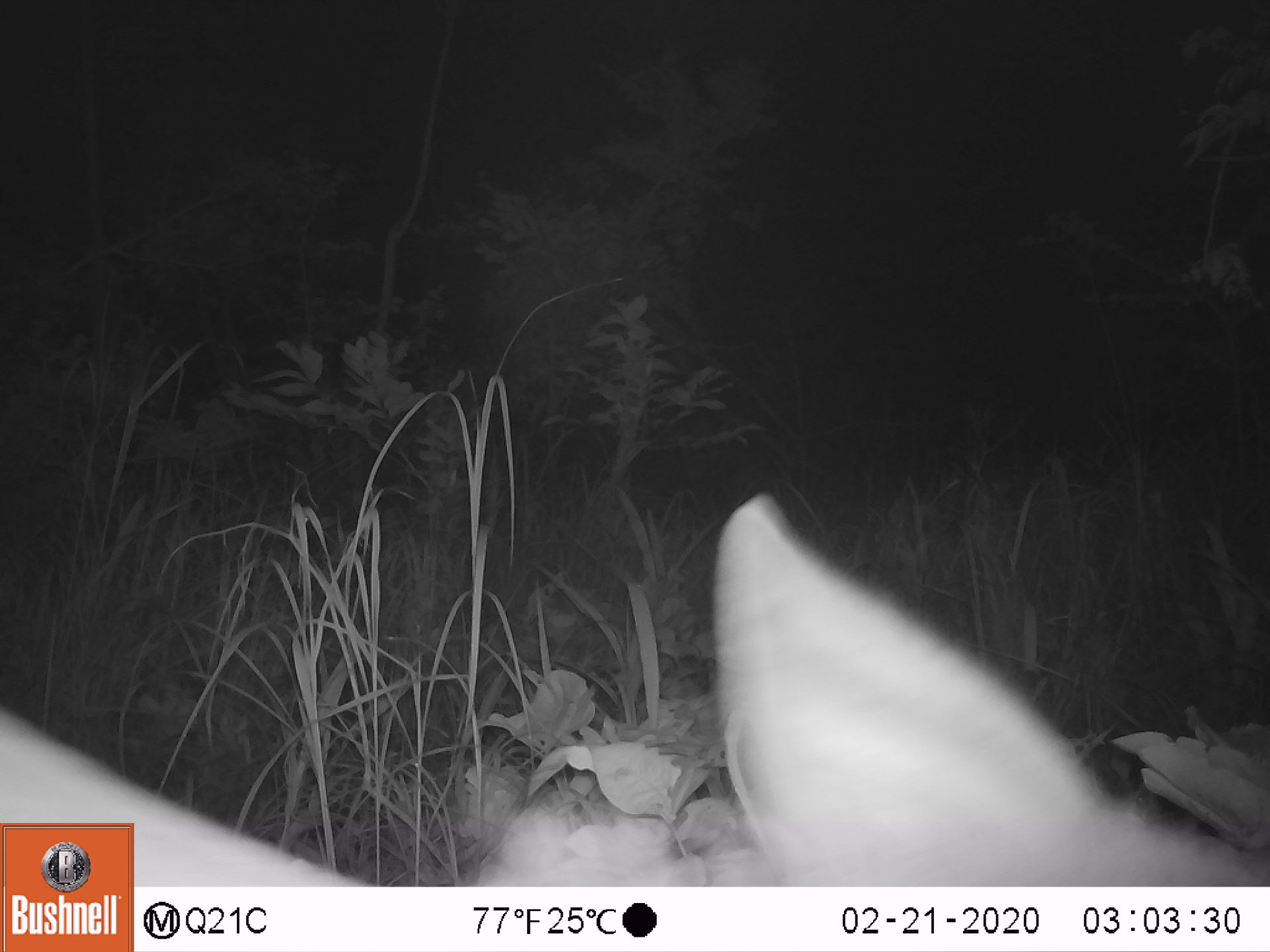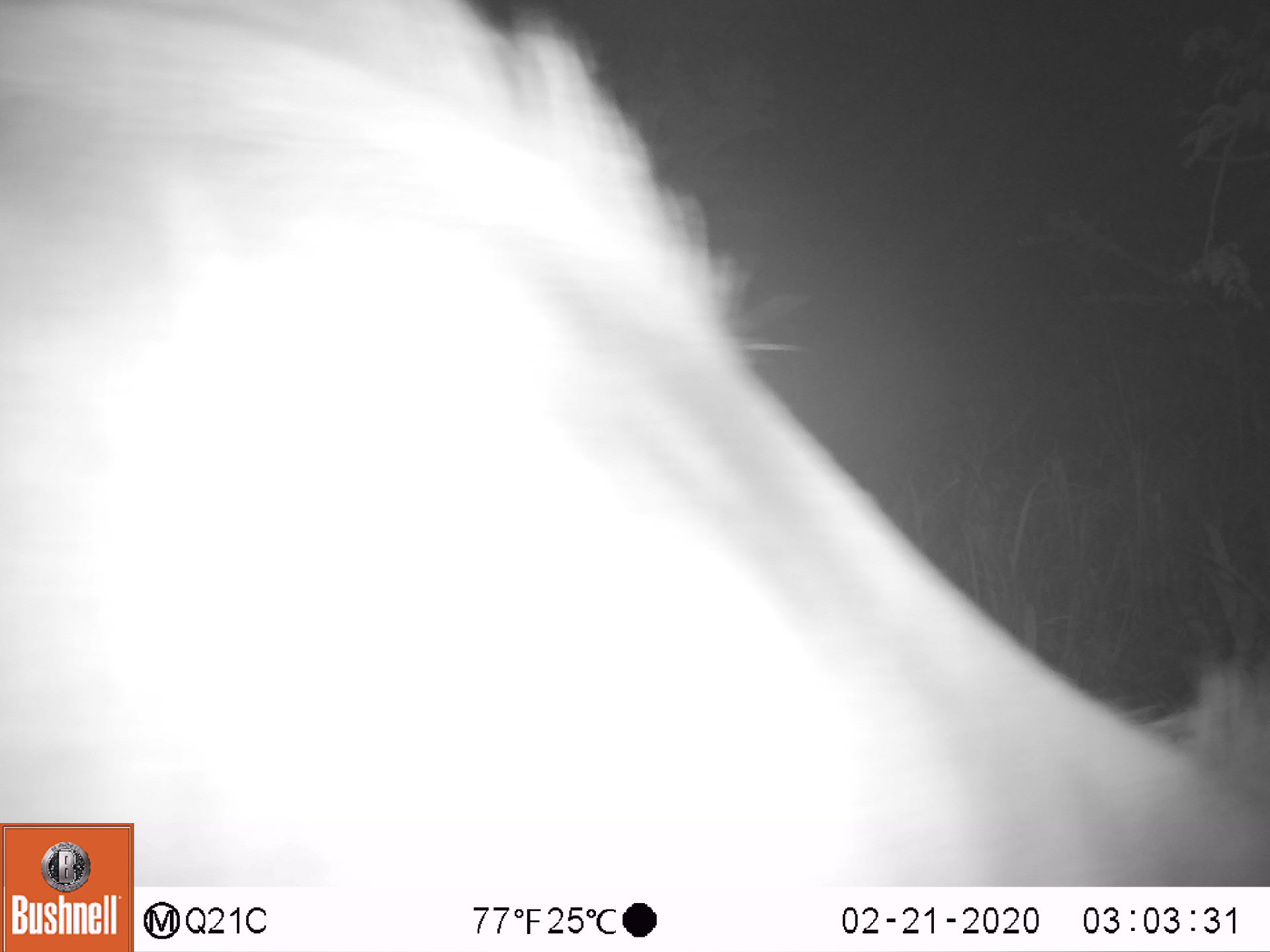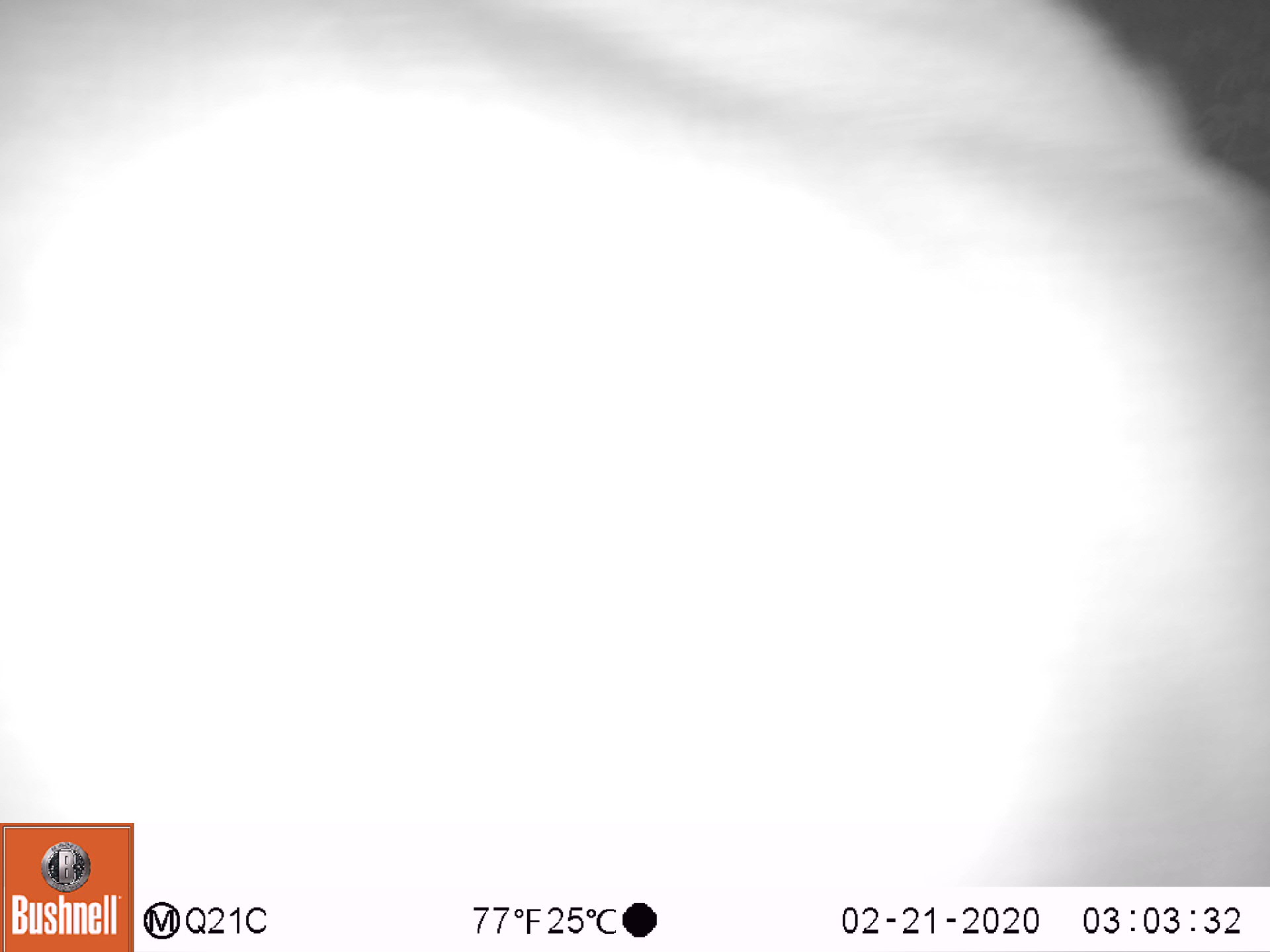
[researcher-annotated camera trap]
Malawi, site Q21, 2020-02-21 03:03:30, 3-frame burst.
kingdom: Animalia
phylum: Chordata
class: Mammalia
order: Artiodactyla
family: Bovidae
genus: Tragelaphus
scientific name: Tragelaphus strepsiceros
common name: greater kudu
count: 1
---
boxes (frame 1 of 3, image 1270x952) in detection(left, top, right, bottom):
greater kudu: detection(717, 494, 1254, 882)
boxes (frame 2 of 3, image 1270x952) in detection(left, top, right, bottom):
greater kudu: detection(1, 9, 1262, 819)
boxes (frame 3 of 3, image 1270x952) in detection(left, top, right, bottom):
greater kudu: detection(141, 0, 1262, 875)